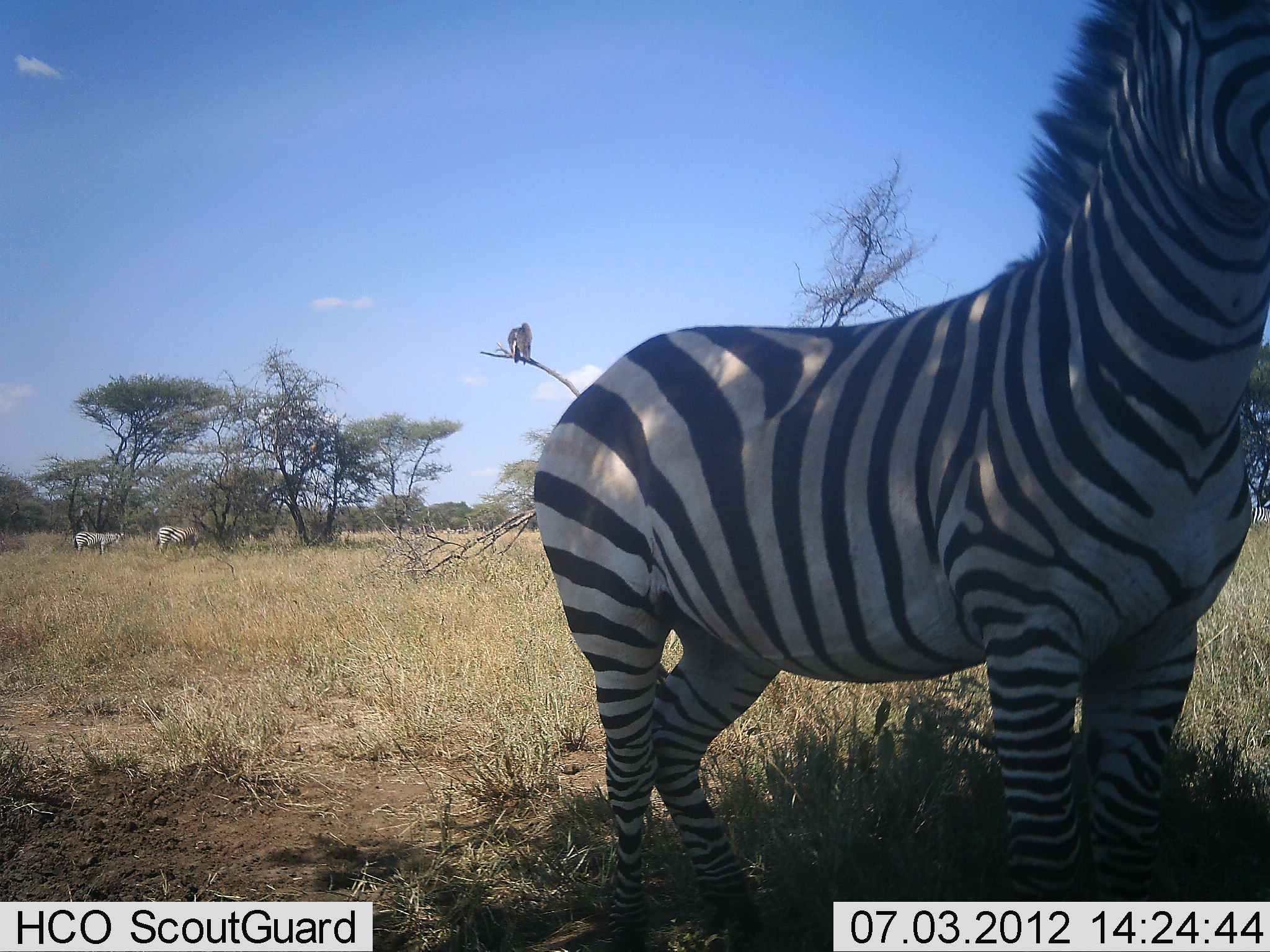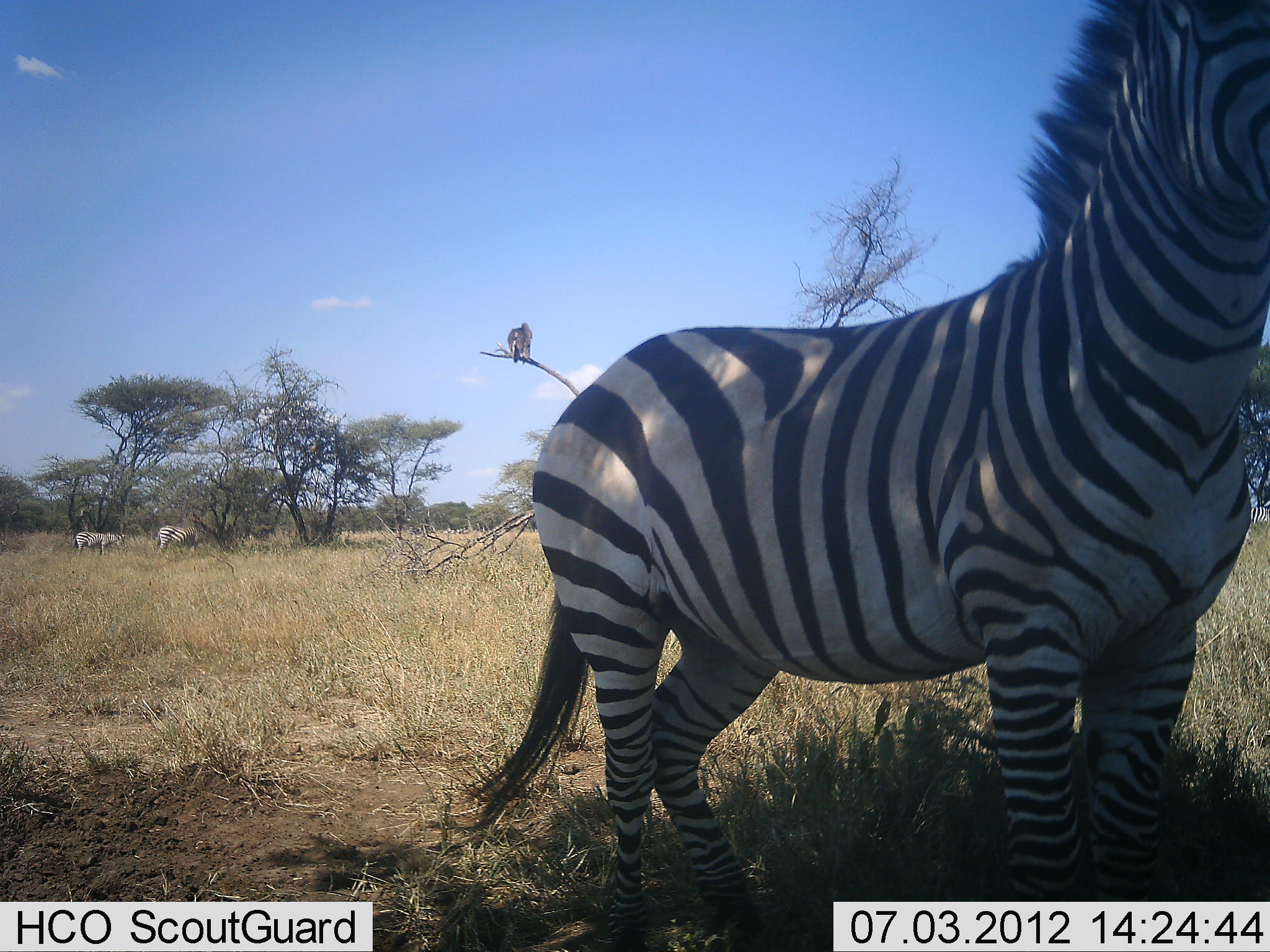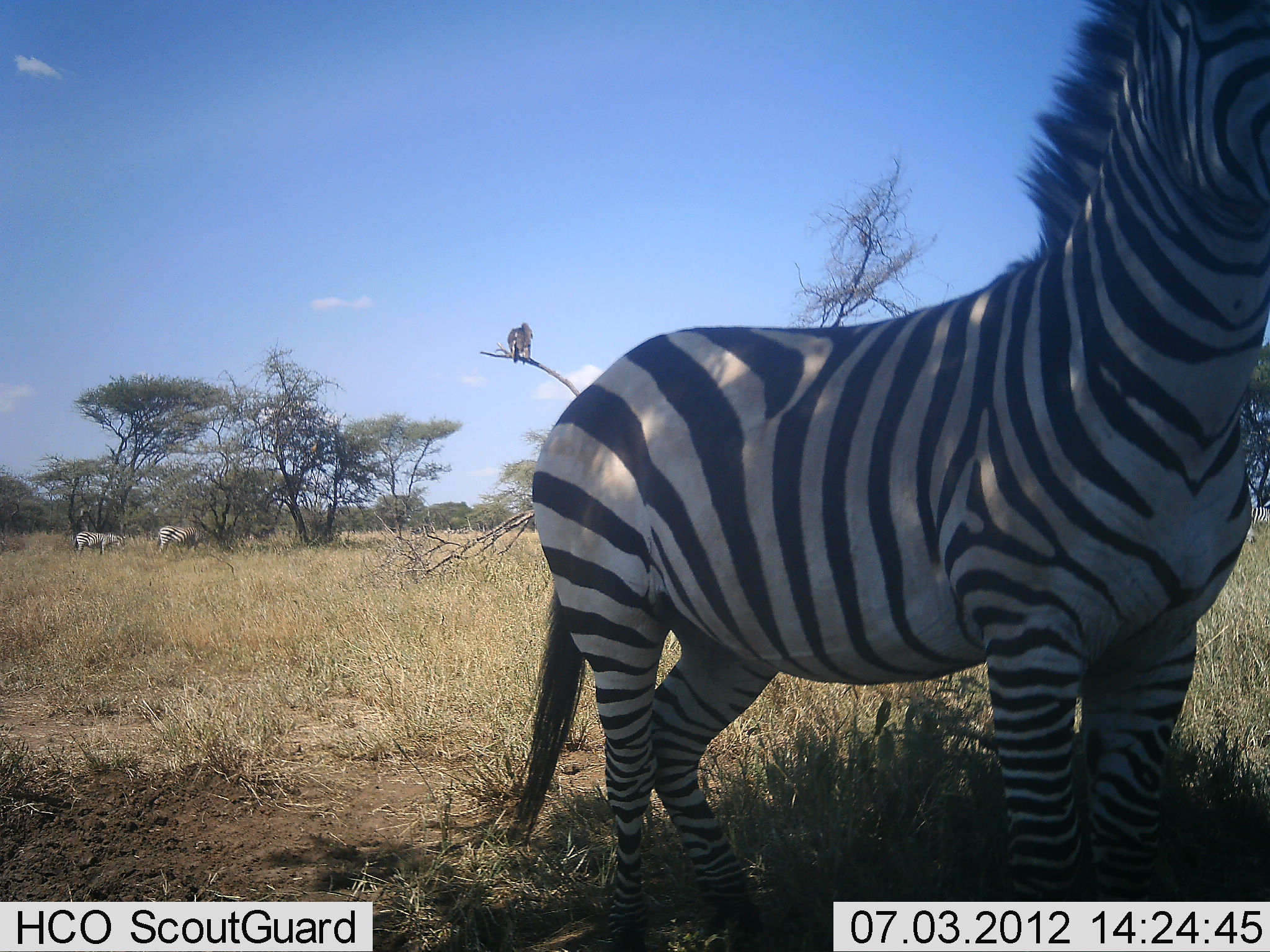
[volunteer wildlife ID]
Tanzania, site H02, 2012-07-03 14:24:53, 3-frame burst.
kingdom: Animalia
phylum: Chordata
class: Mammalia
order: Perissodactyla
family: Equidae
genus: Equus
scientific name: Equus quagga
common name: plains zebra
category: zebra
Zebra (plains zebra) (Equus quagga), count 3. Behavior (volunteer vote fractions): standing 80%, resting 0%, moving 0%, interacting 0%. Young present (vote fraction): 0%. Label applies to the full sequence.